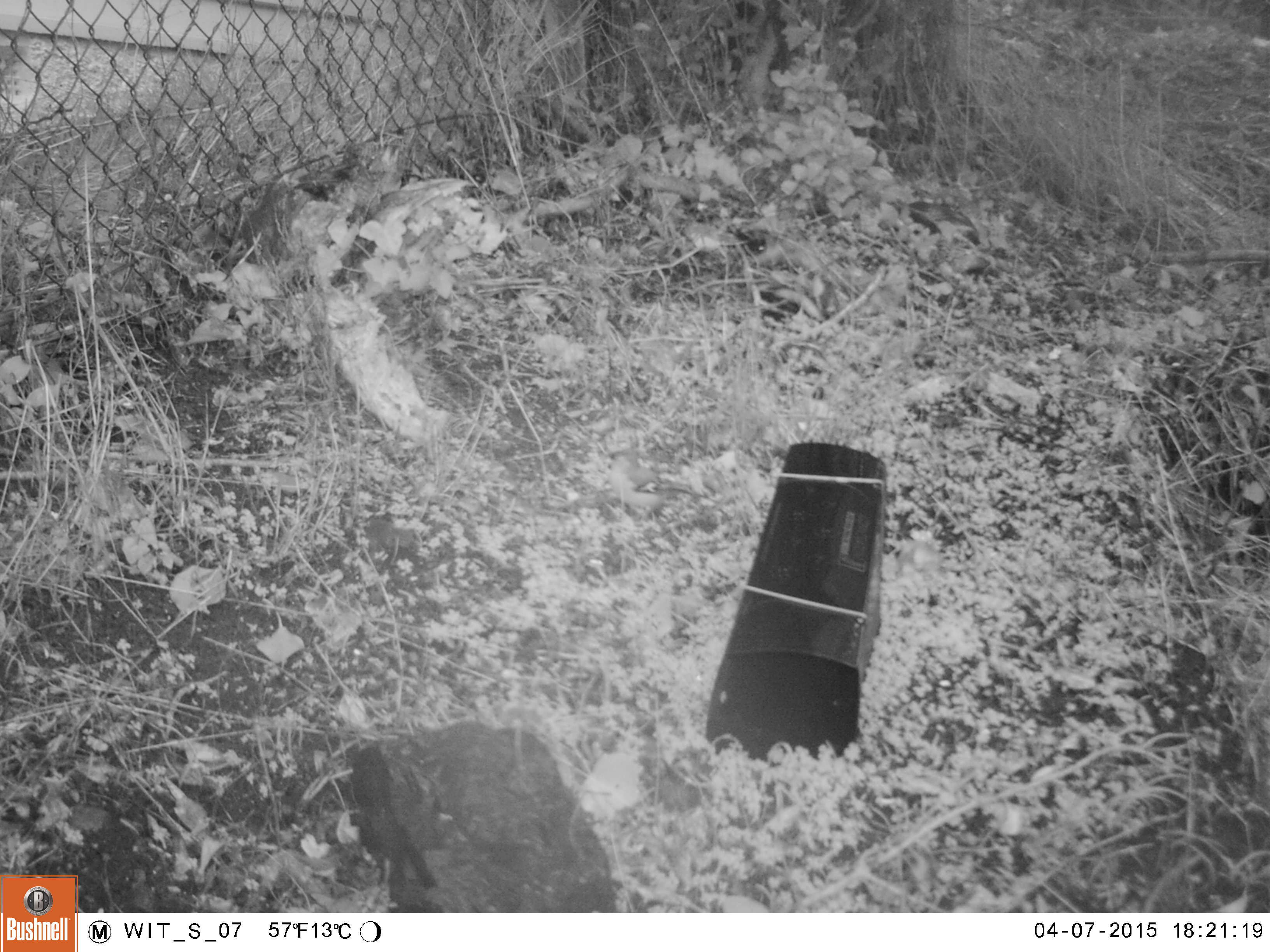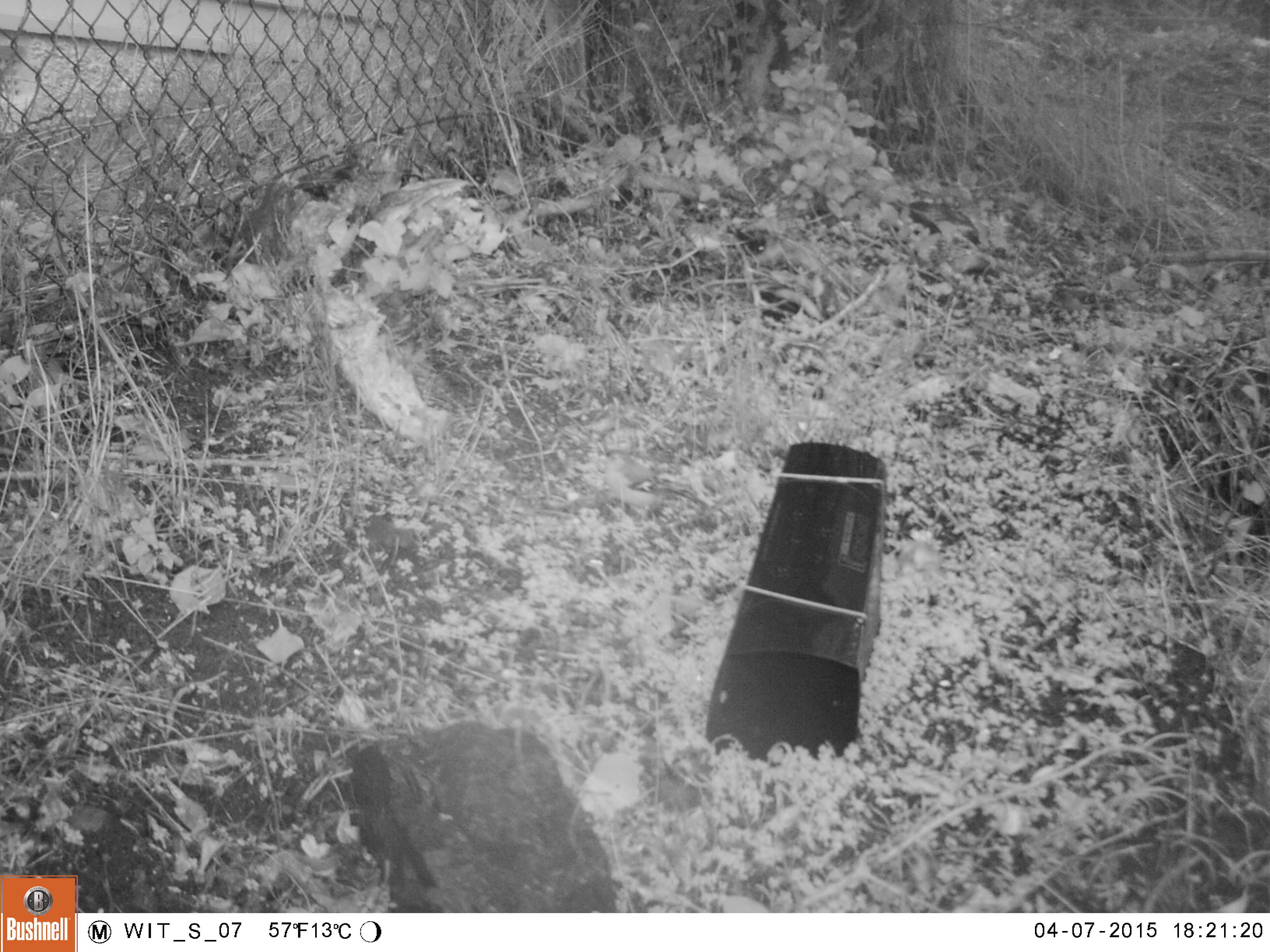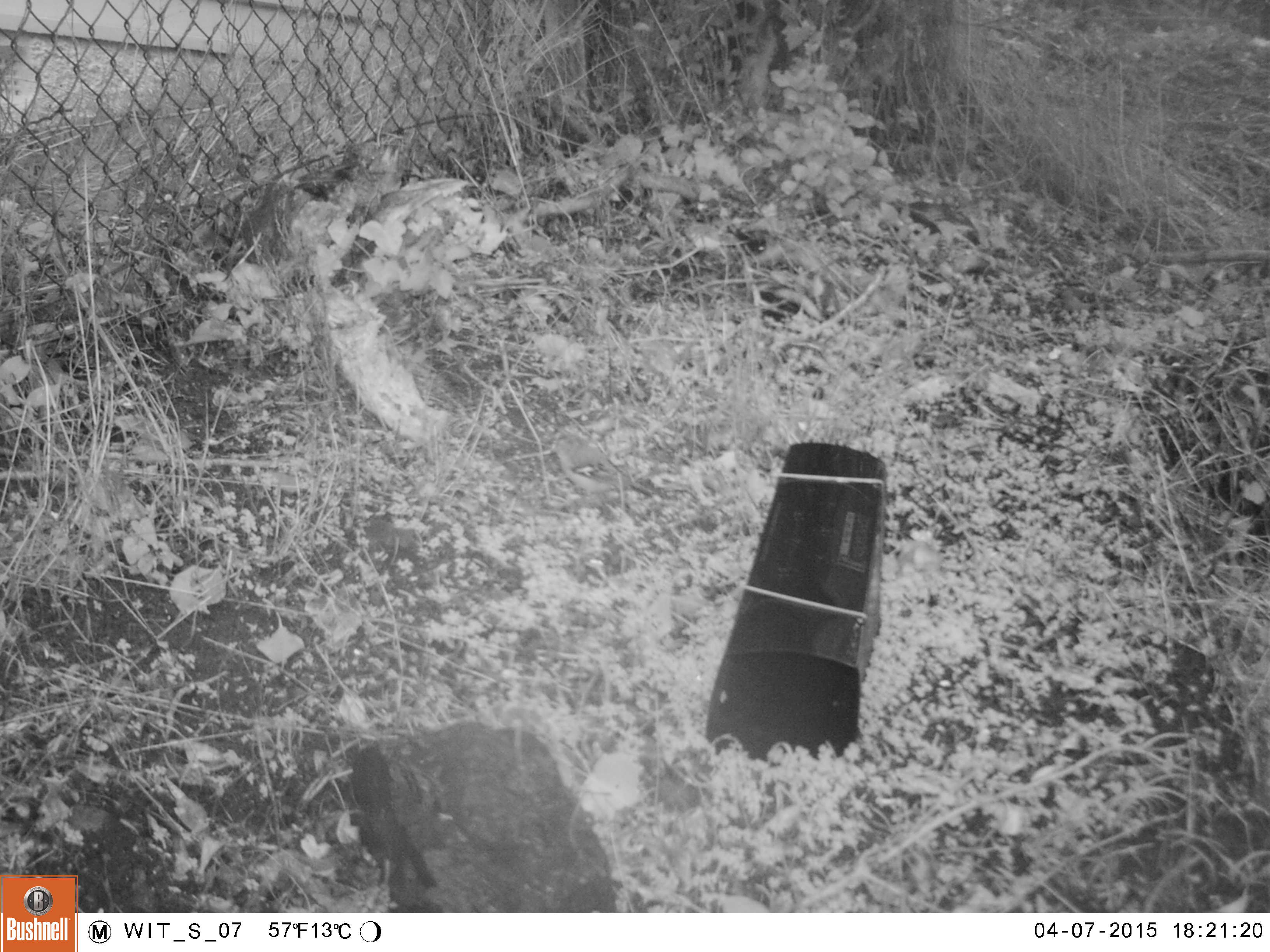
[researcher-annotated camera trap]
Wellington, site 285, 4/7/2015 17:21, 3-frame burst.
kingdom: Animalia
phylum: Chordata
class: Aves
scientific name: Aves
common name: bird